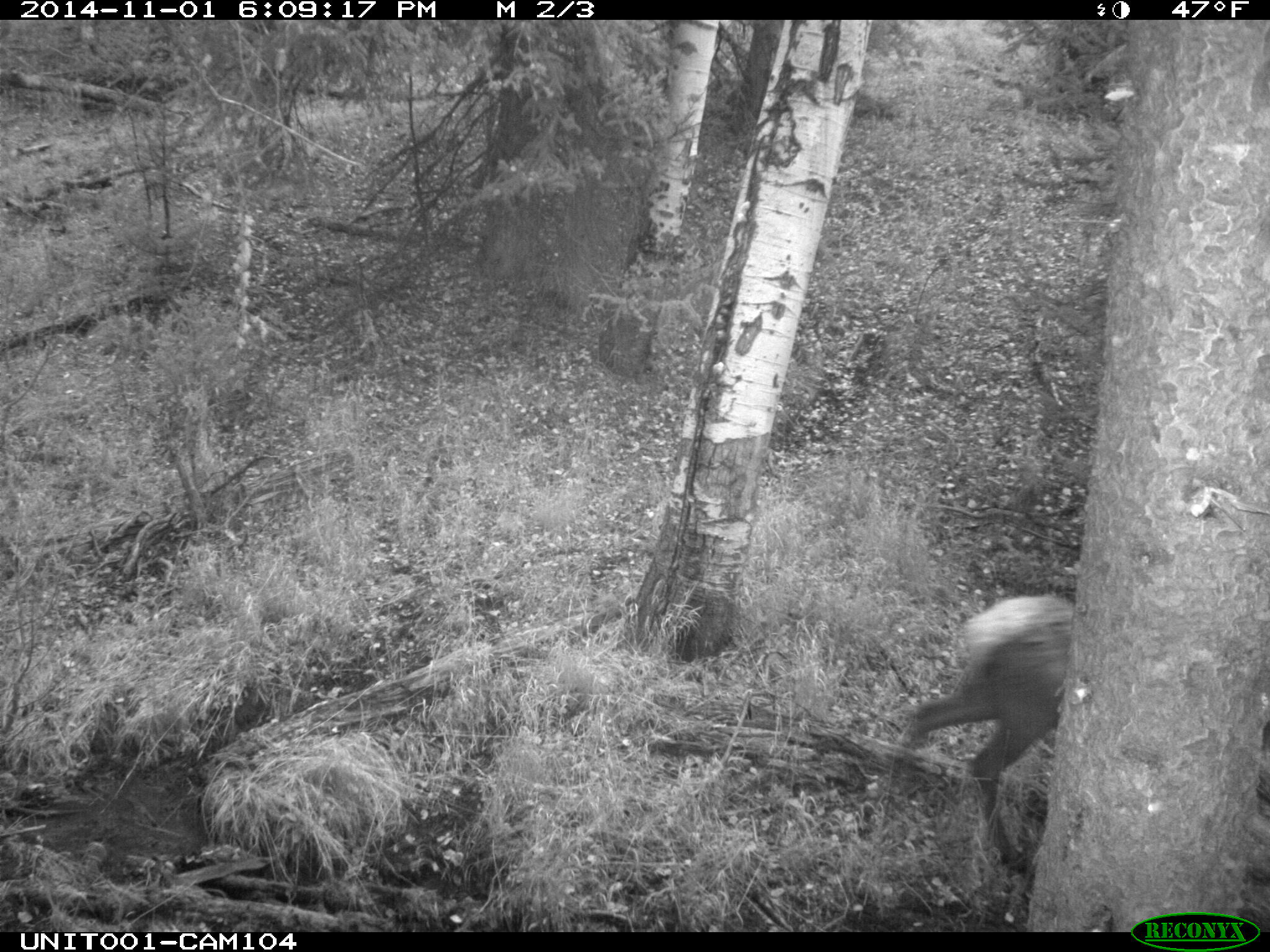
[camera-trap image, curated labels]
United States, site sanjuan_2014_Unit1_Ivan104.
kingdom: Animalia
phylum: Chordata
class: Mammalia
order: Artiodactyla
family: Cervidae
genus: Cervus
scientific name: Cervus elaphus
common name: red deer